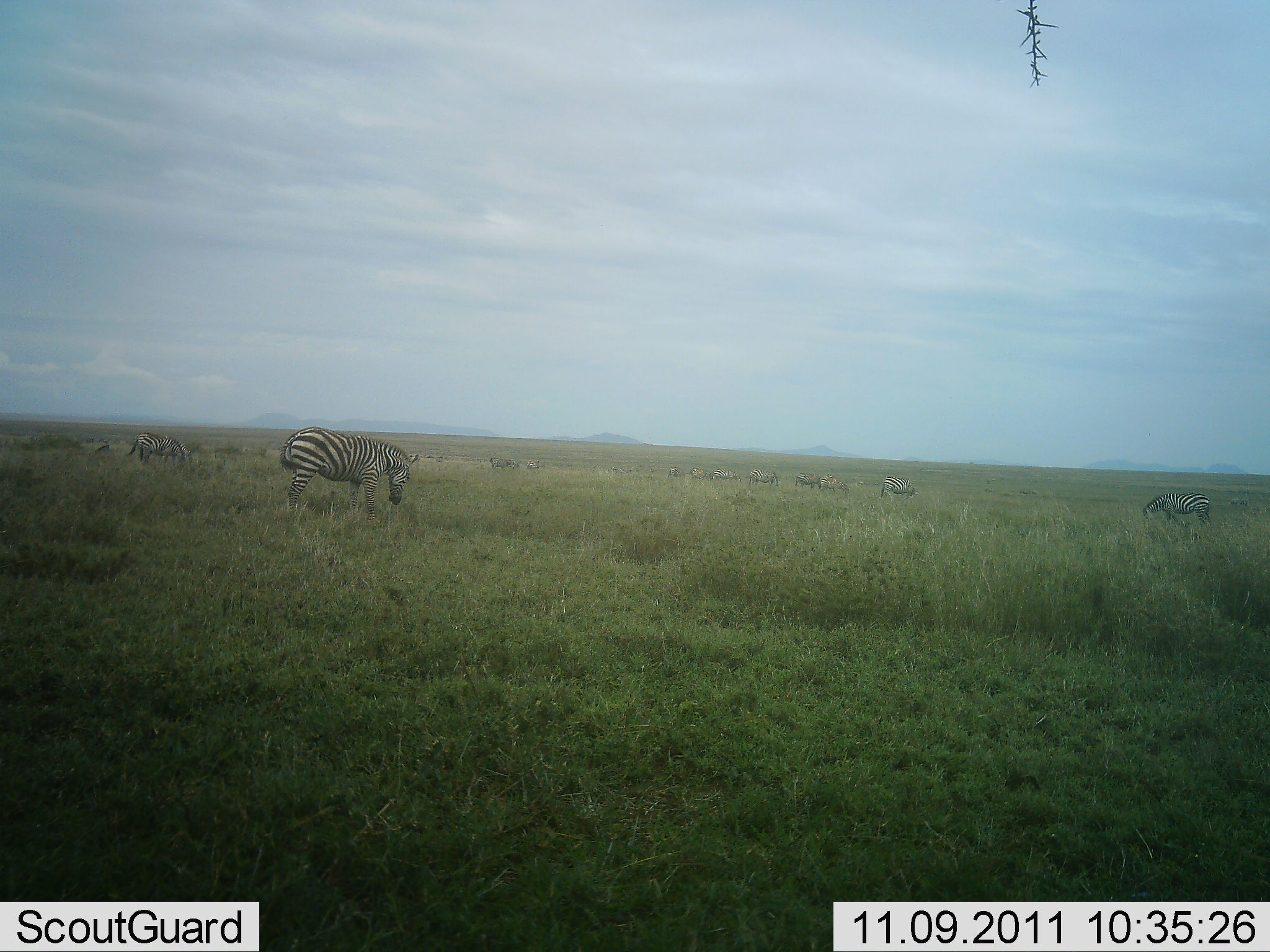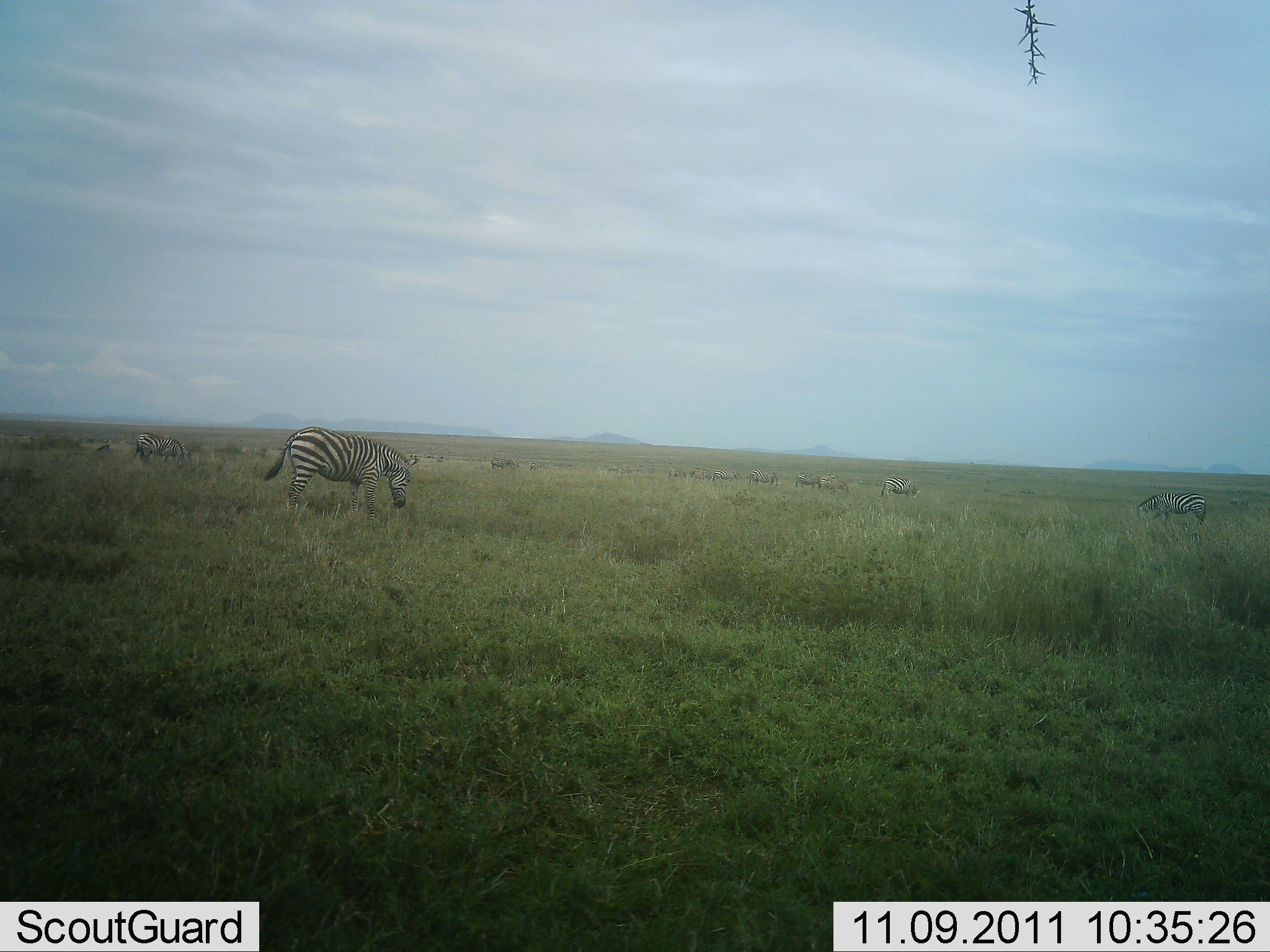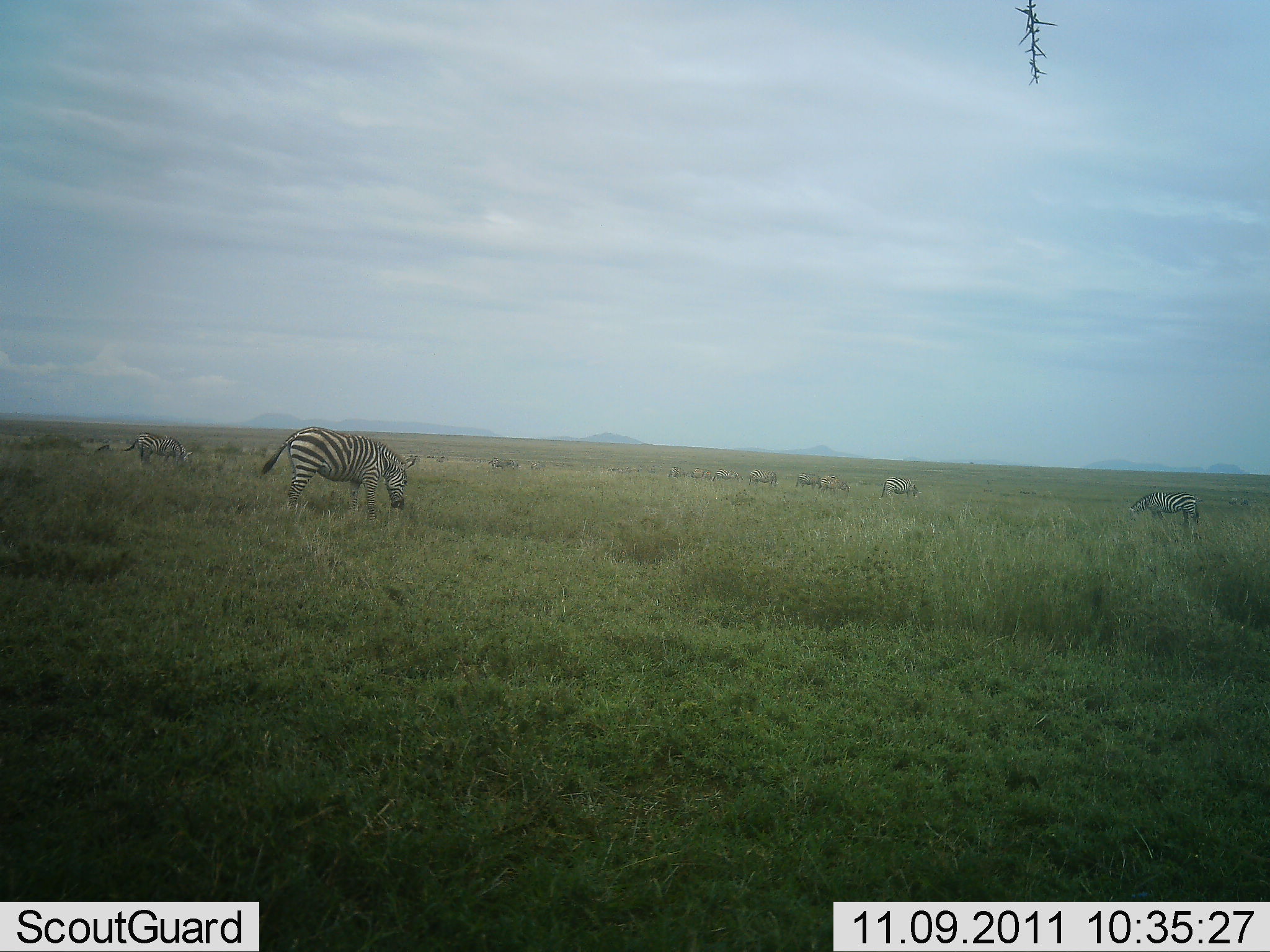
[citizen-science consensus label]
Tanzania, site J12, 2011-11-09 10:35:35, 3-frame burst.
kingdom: Animalia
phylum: Chordata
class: Mammalia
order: Perissodactyla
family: Equidae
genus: Equus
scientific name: Equus quagga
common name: plains zebra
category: zebra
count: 9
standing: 43%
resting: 0%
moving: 0%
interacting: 0%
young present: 0%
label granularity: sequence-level